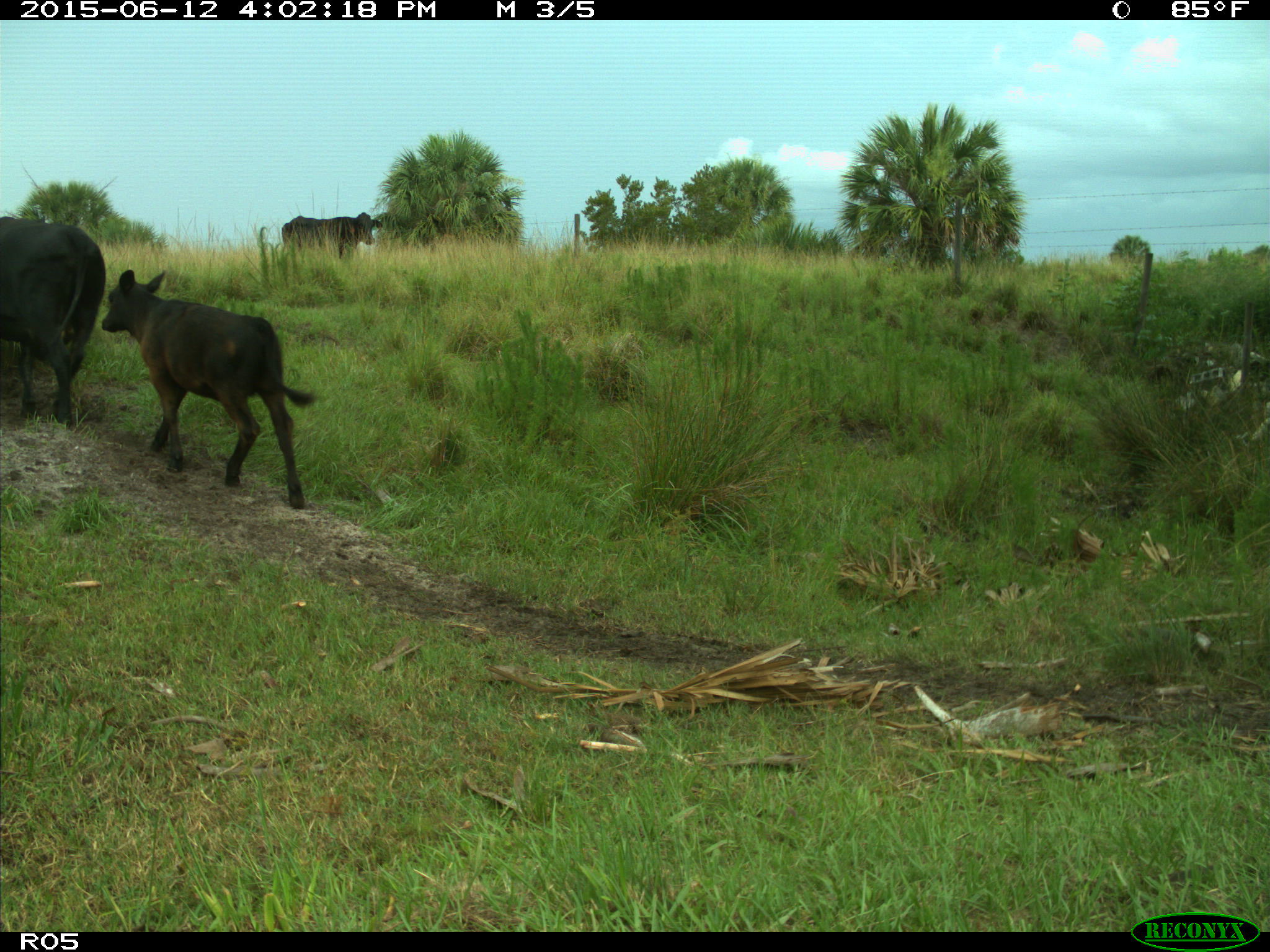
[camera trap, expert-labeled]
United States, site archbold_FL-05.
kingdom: Animalia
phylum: Chordata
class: Mammalia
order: Artiodactyla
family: Bovidae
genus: Bos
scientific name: Bos taurus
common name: domestic cow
Bos taurus (domestic cow).